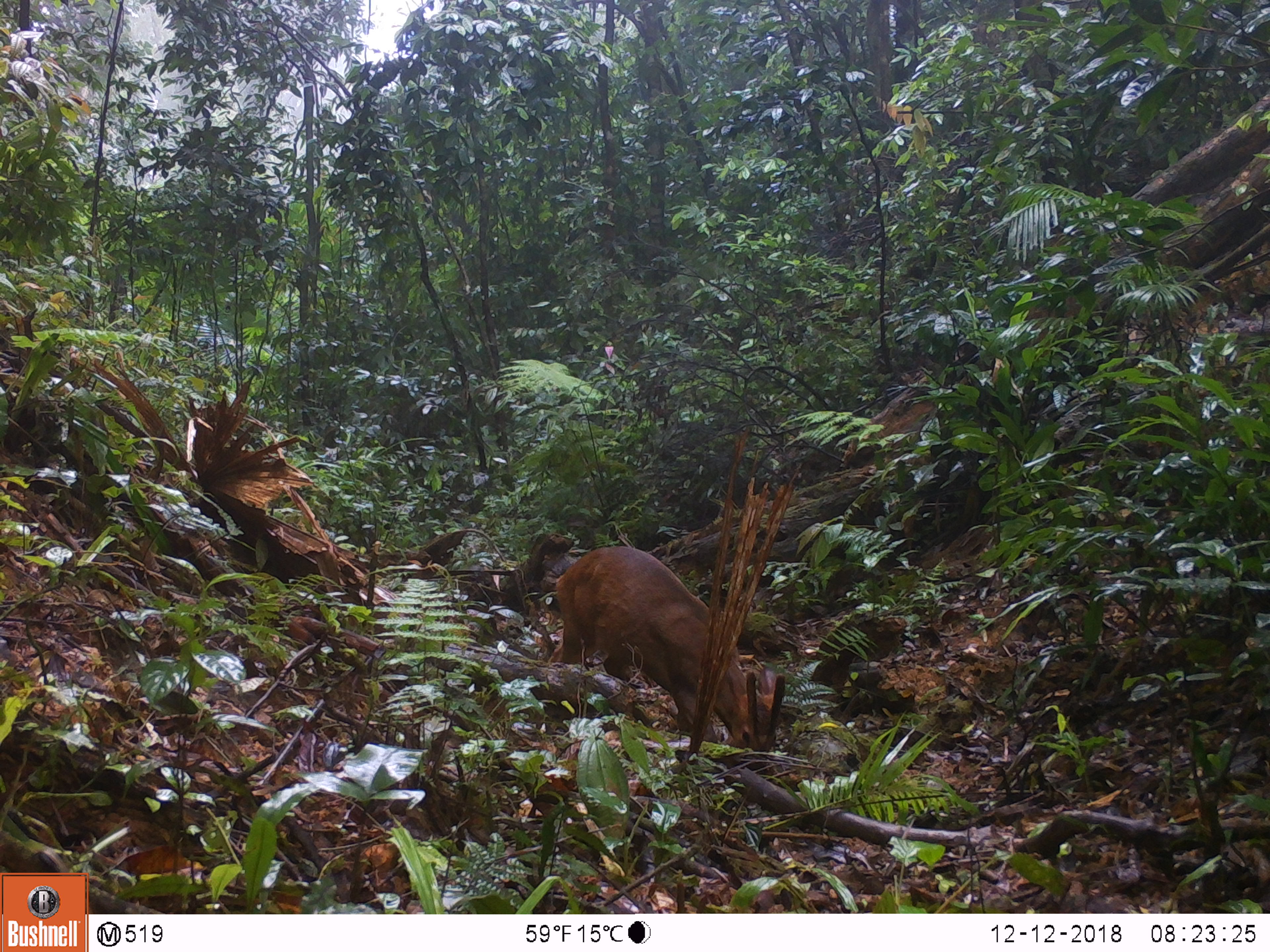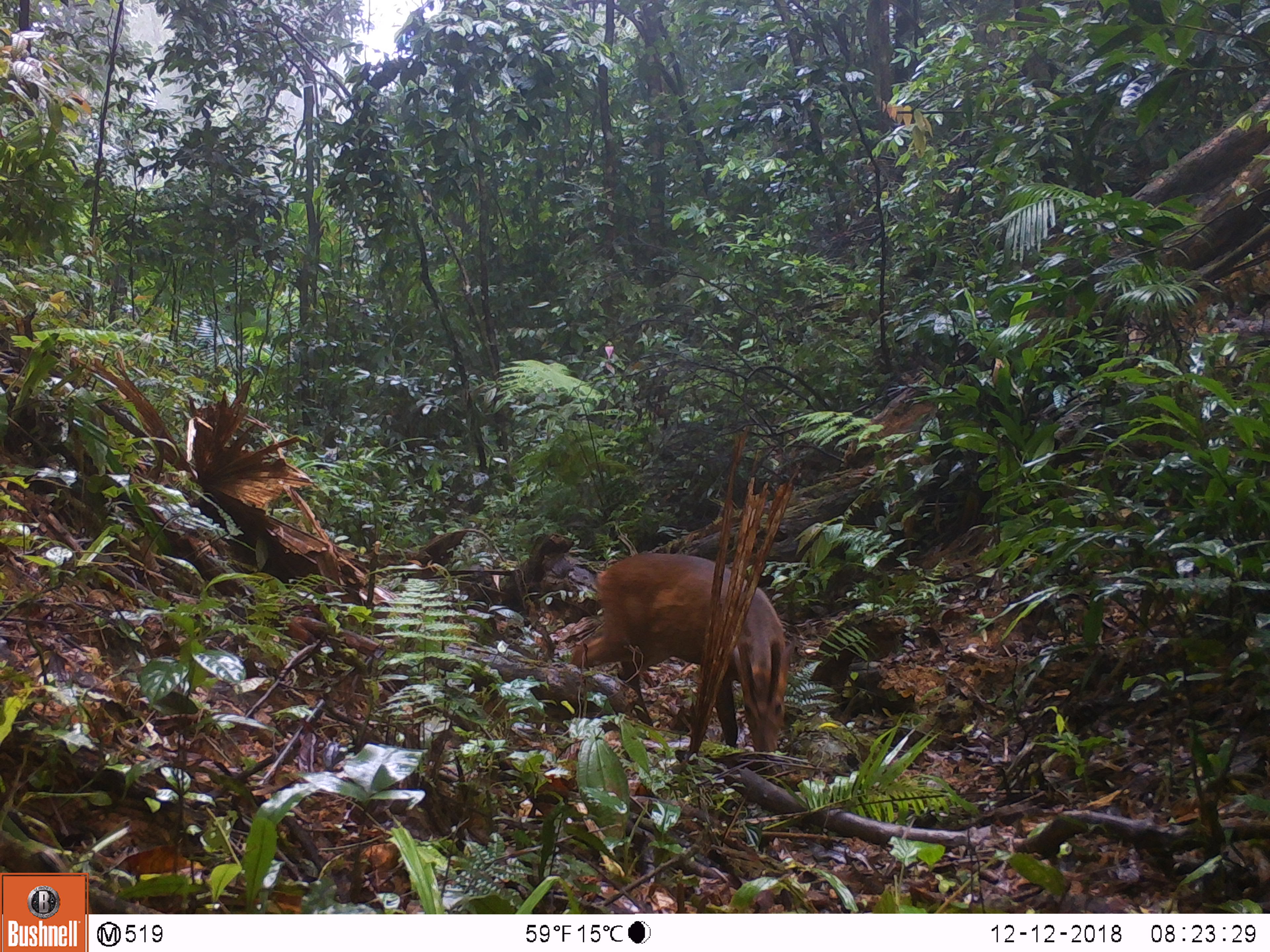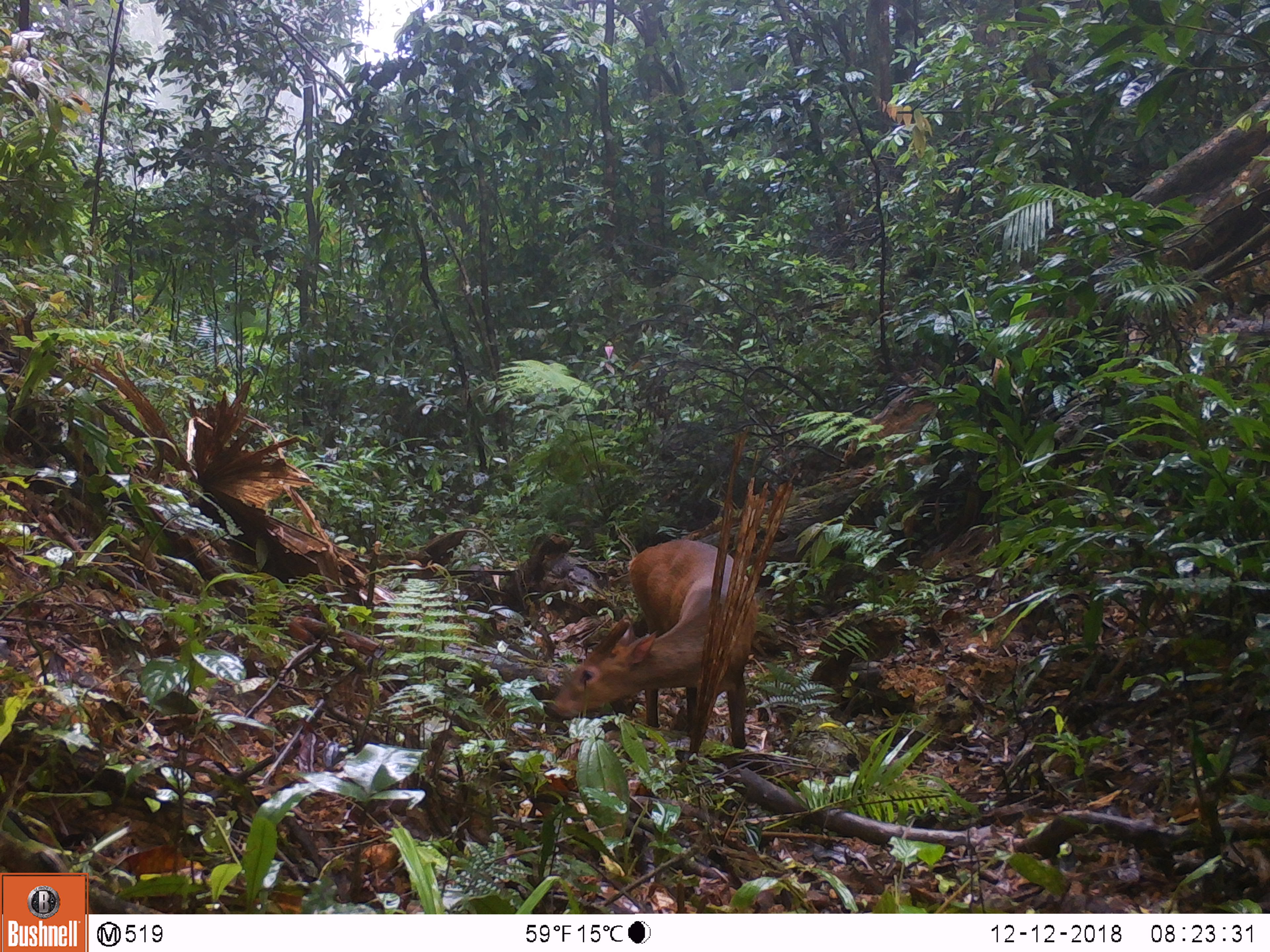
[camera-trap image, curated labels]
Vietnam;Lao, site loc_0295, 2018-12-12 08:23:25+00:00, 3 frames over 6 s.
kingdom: Animalia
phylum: Chordata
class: Mammalia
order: Artiodactyla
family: Cervidae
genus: Muntiacus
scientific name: Muntiacus vuquangensis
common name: large-antlered muntjac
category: large antlered muntjac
Large antlered muntjac (large-antlered muntjac) (Muntiacus vuquangensis). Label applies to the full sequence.